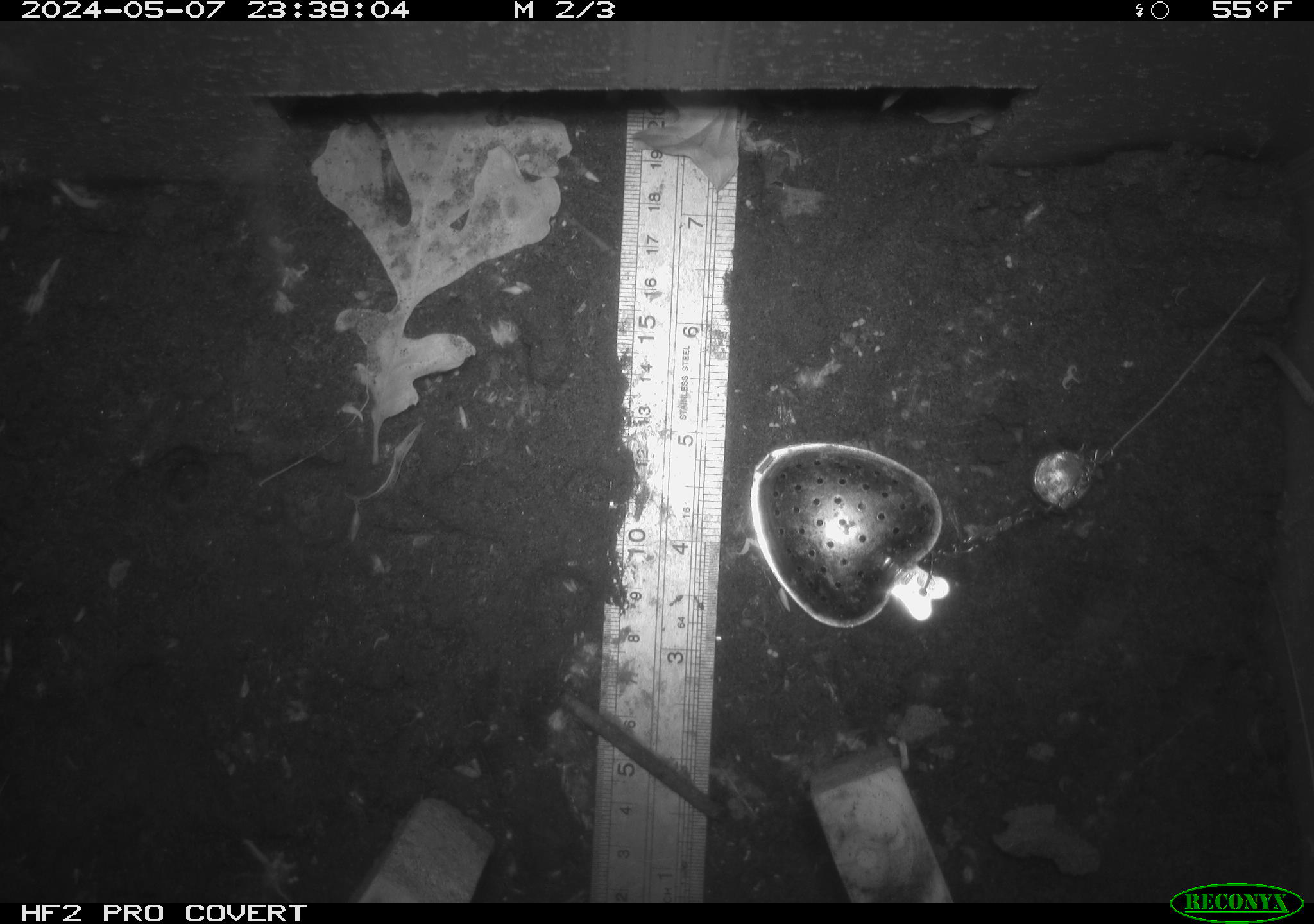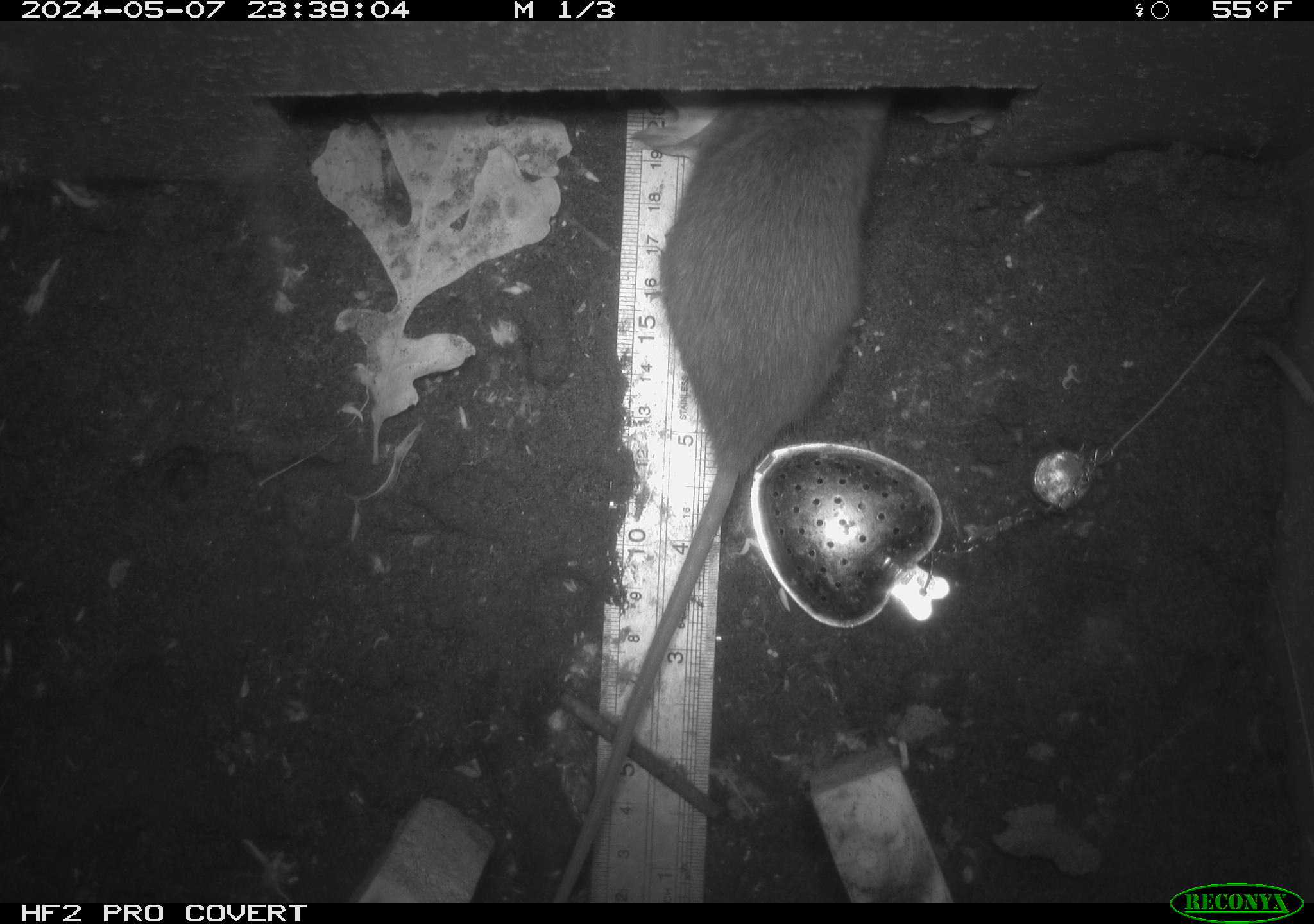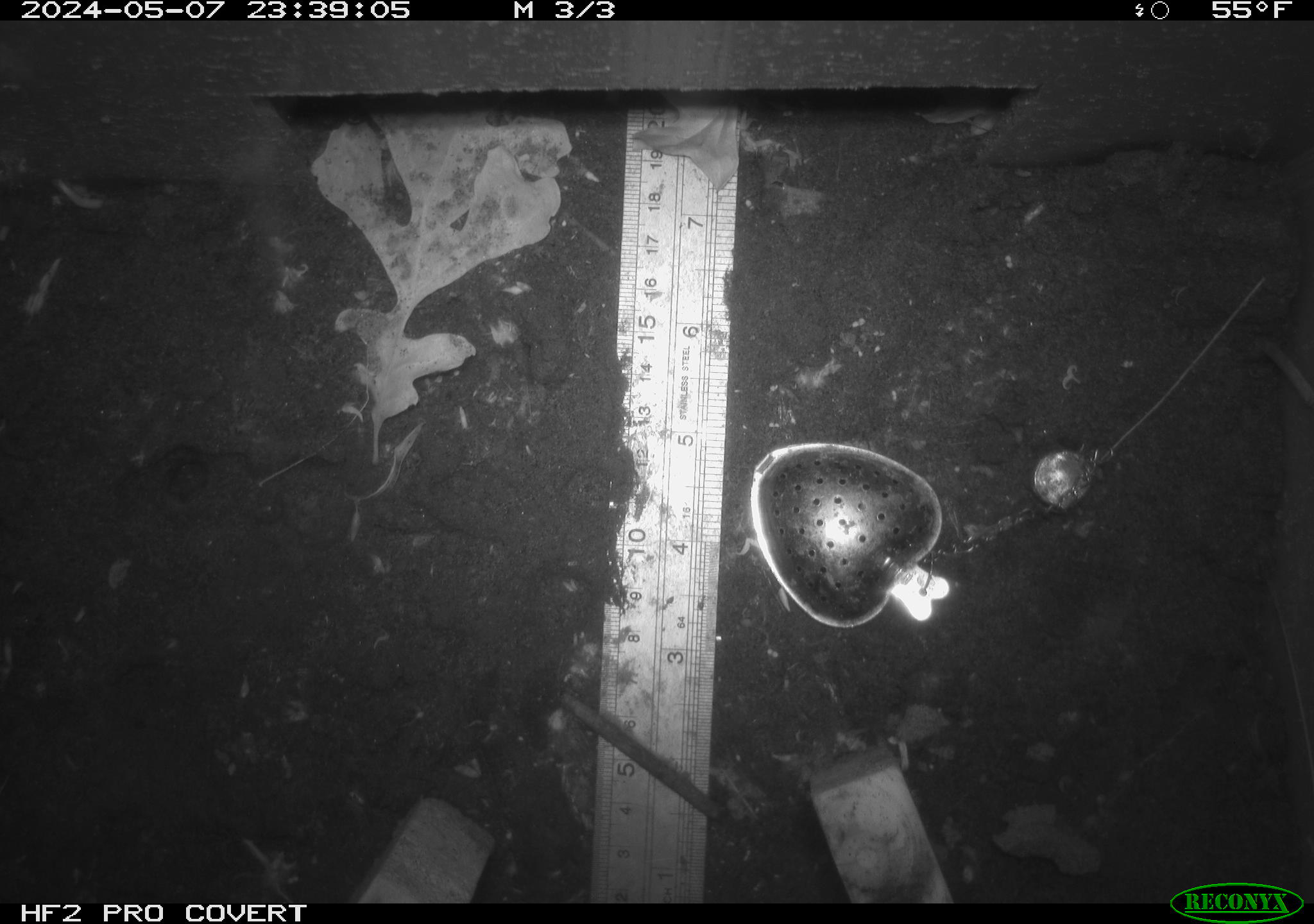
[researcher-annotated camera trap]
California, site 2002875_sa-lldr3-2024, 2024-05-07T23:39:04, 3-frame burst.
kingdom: Animalia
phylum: Chordata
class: Mammalia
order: Rodentia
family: Muridae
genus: Rattus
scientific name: Rattus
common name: rat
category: rattus species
Rattus species (rat) (Rattus).